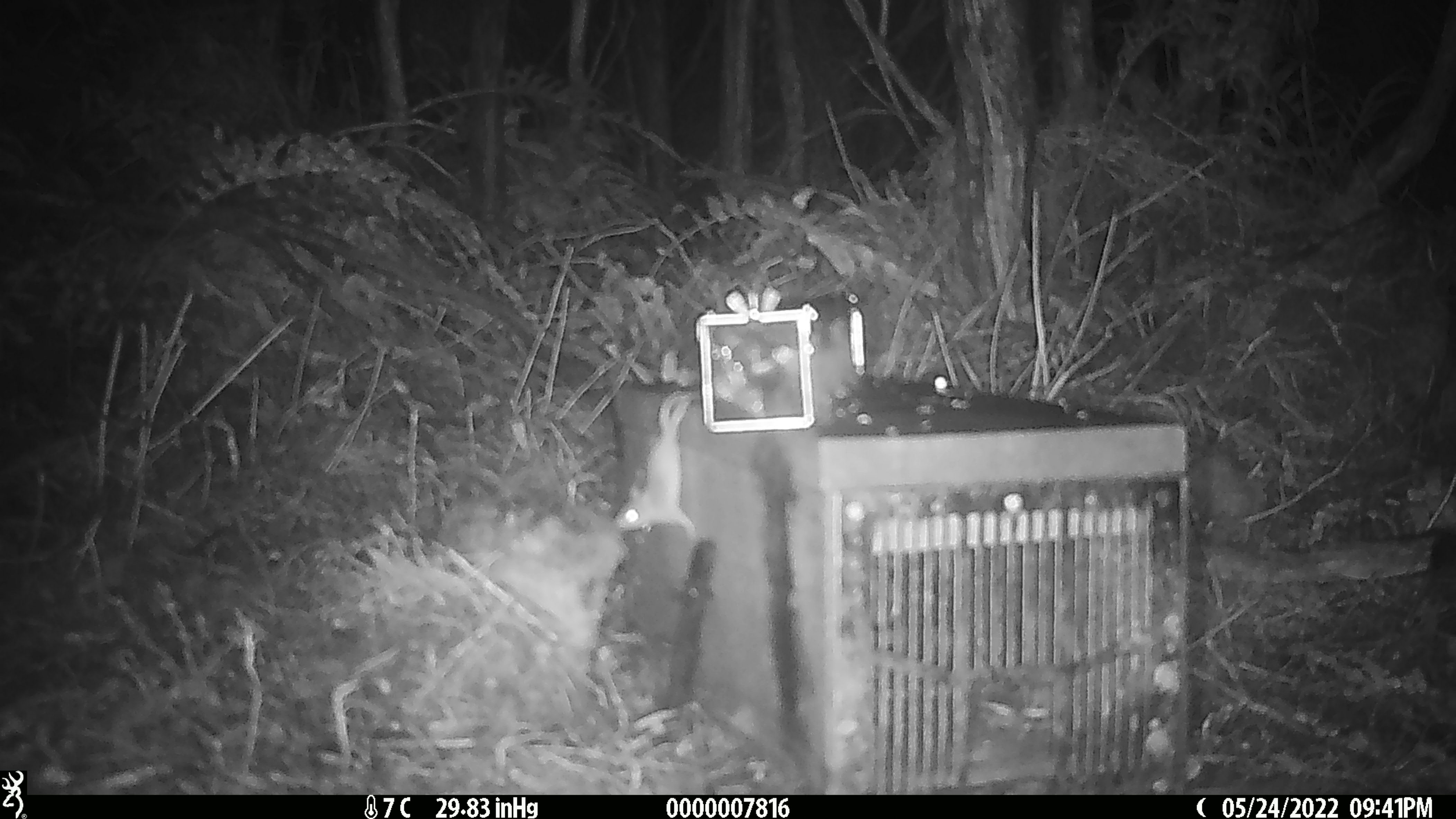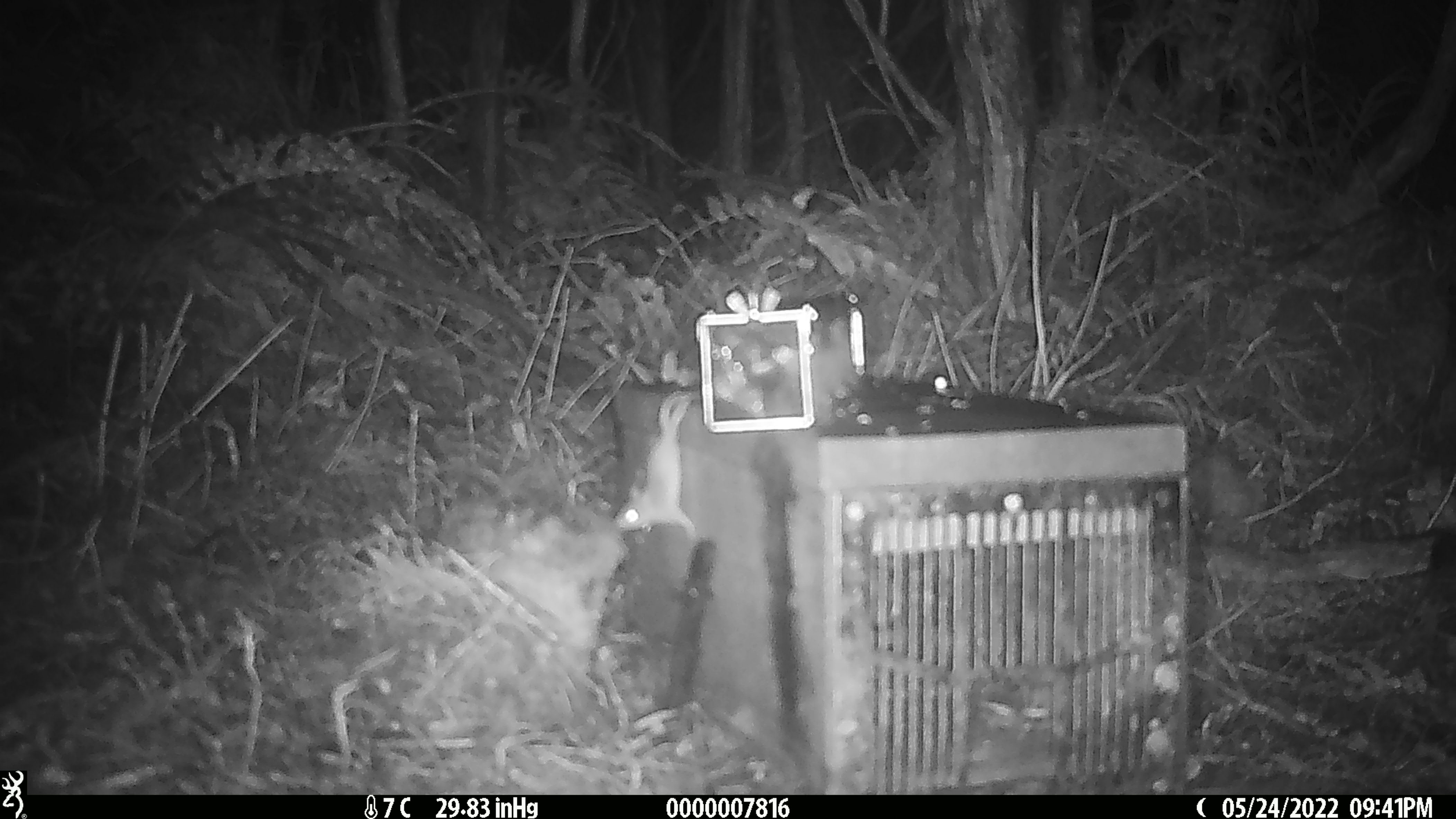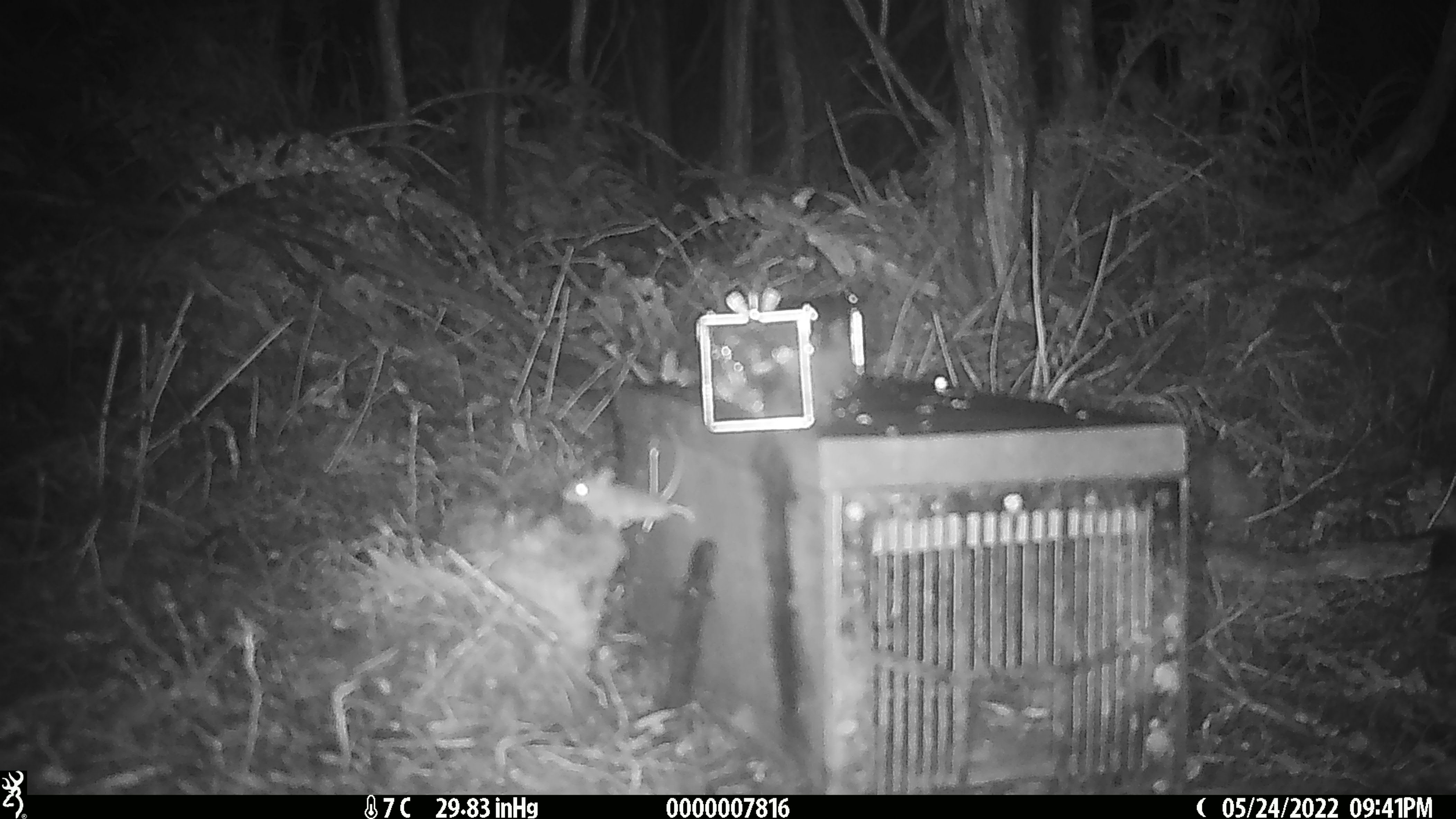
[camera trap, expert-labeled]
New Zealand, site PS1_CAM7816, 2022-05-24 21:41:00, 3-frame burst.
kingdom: Animalia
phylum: Chordata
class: Mammalia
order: Rodentia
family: Muridae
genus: Mus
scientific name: Mus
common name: mouse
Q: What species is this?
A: Mouse (Mus).